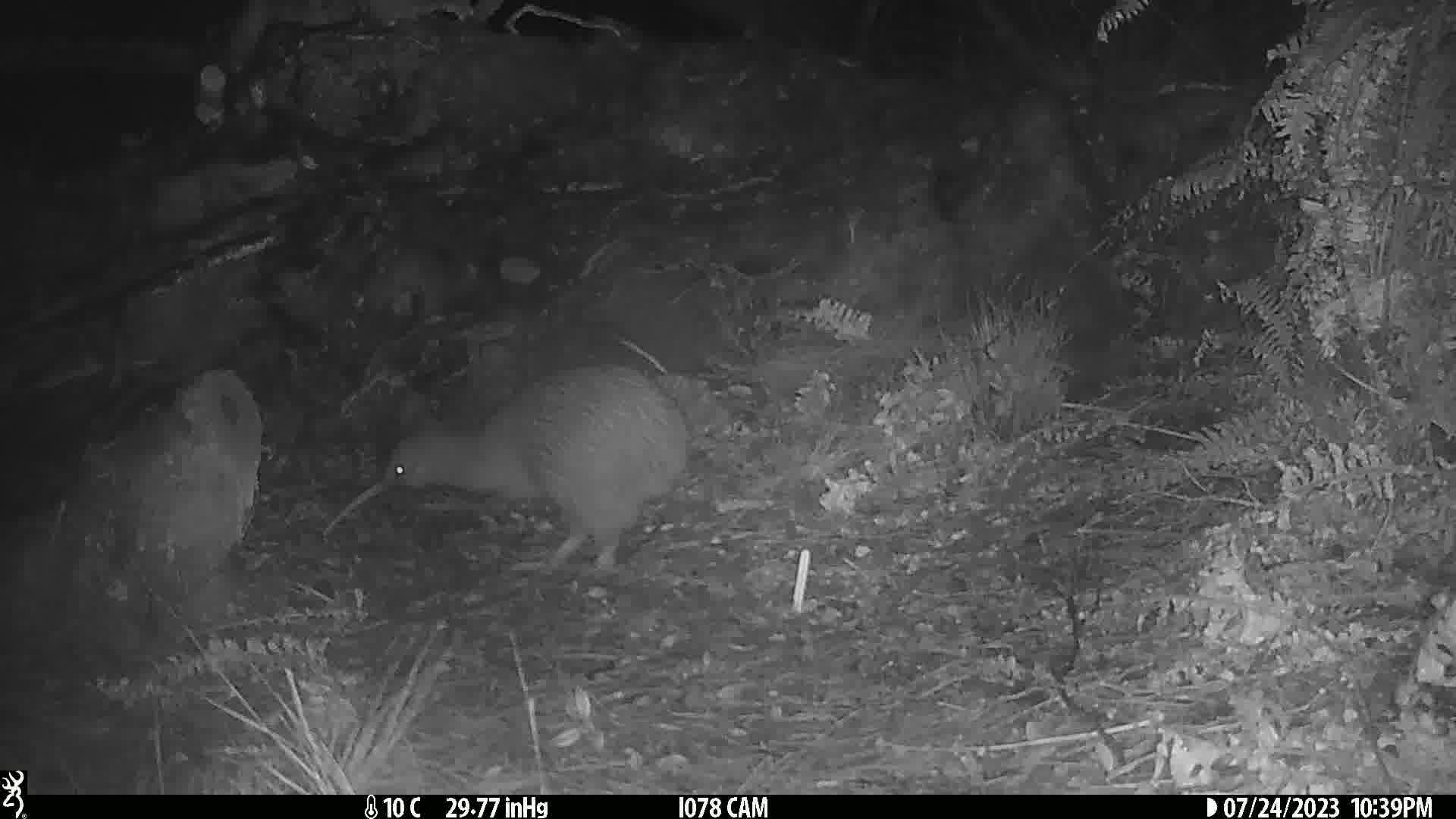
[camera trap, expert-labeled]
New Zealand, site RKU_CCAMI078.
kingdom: Animalia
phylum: Chordata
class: Aves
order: Apterygiformes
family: Apterygidae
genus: Apteryx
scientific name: Apteryx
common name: kiwi